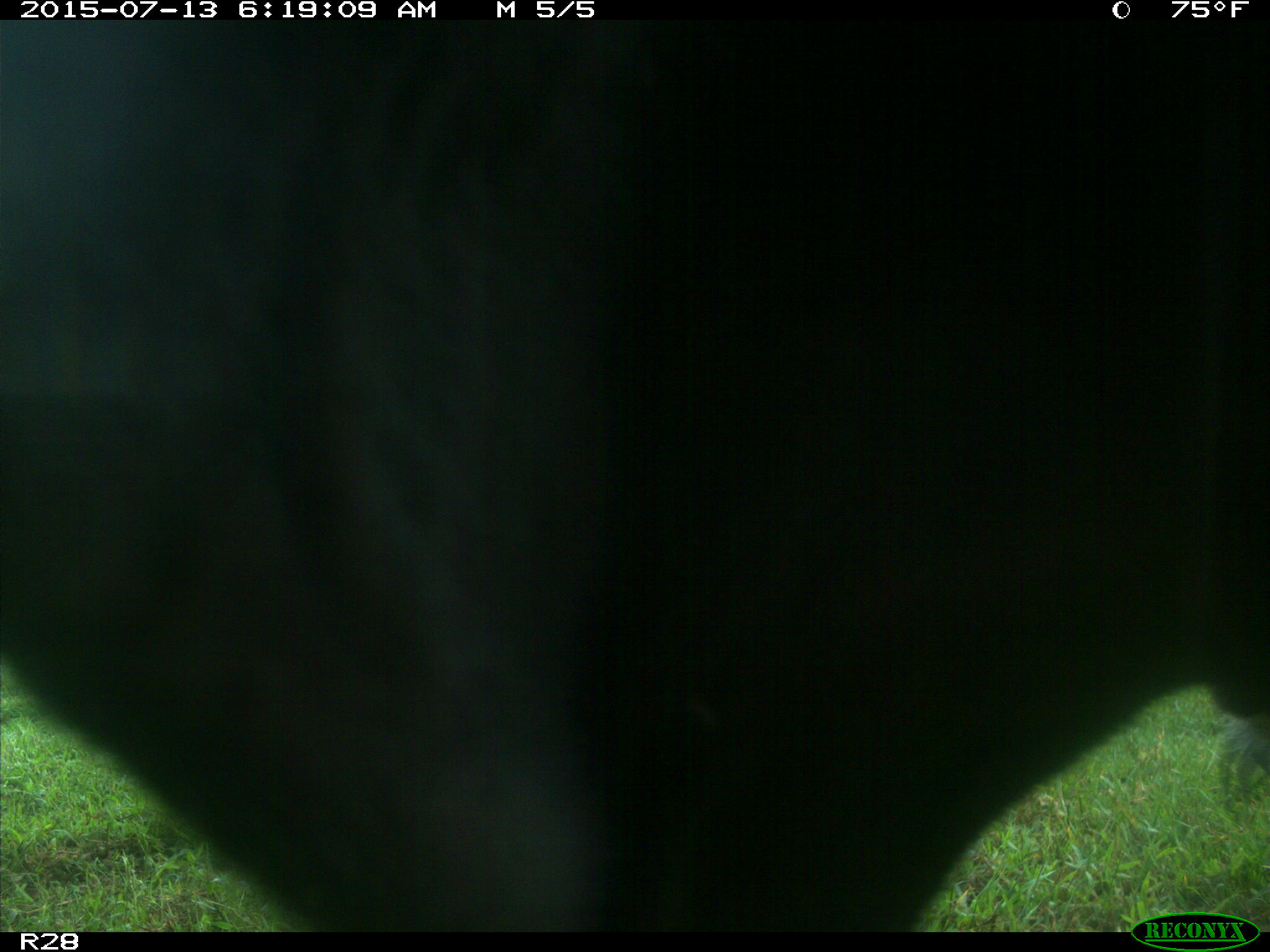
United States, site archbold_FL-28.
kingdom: Animalia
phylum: Chordata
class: Mammalia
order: Artiodactyla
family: Bovidae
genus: Bos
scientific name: Bos taurus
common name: domestic cow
Bos taurus (domestic cow).